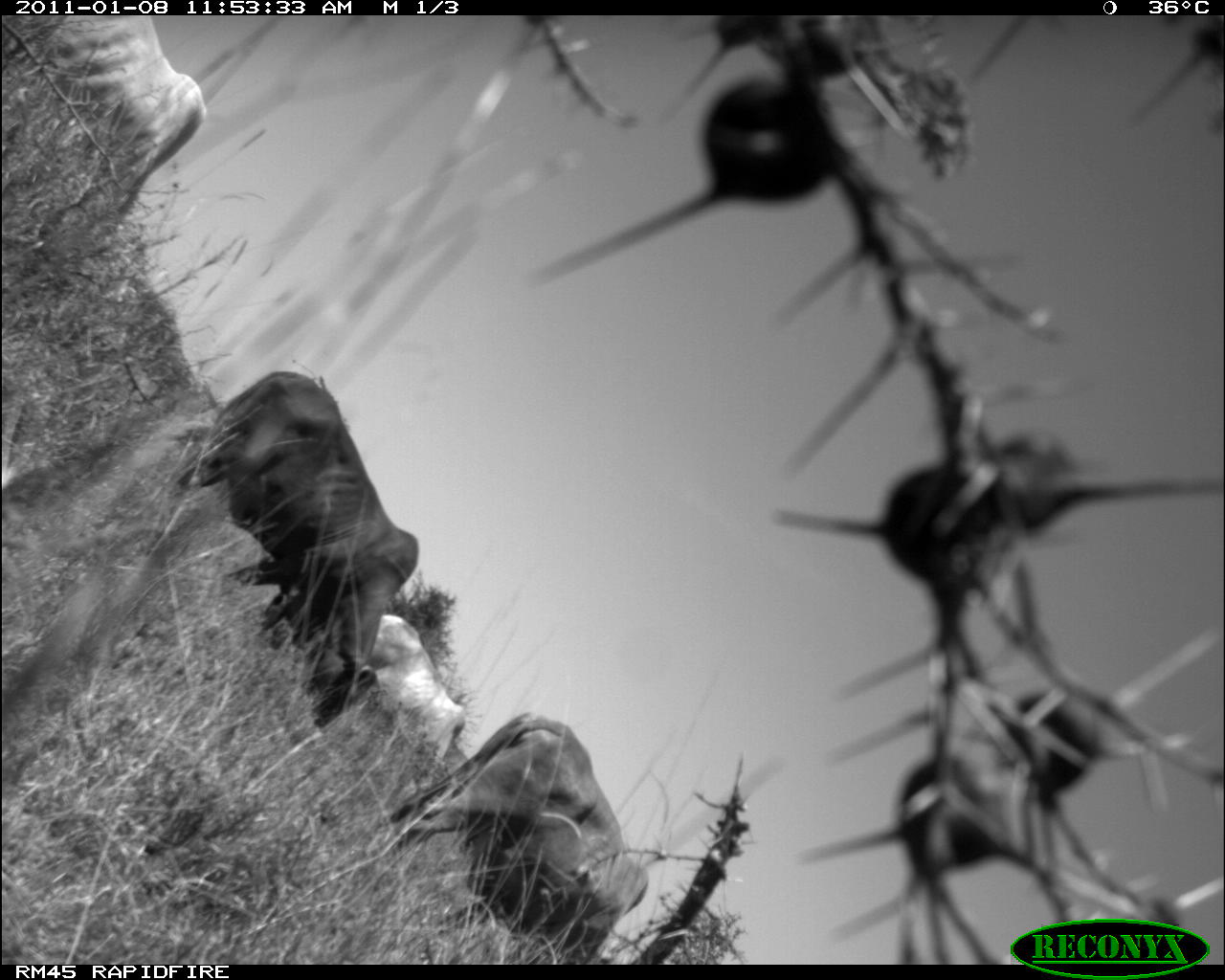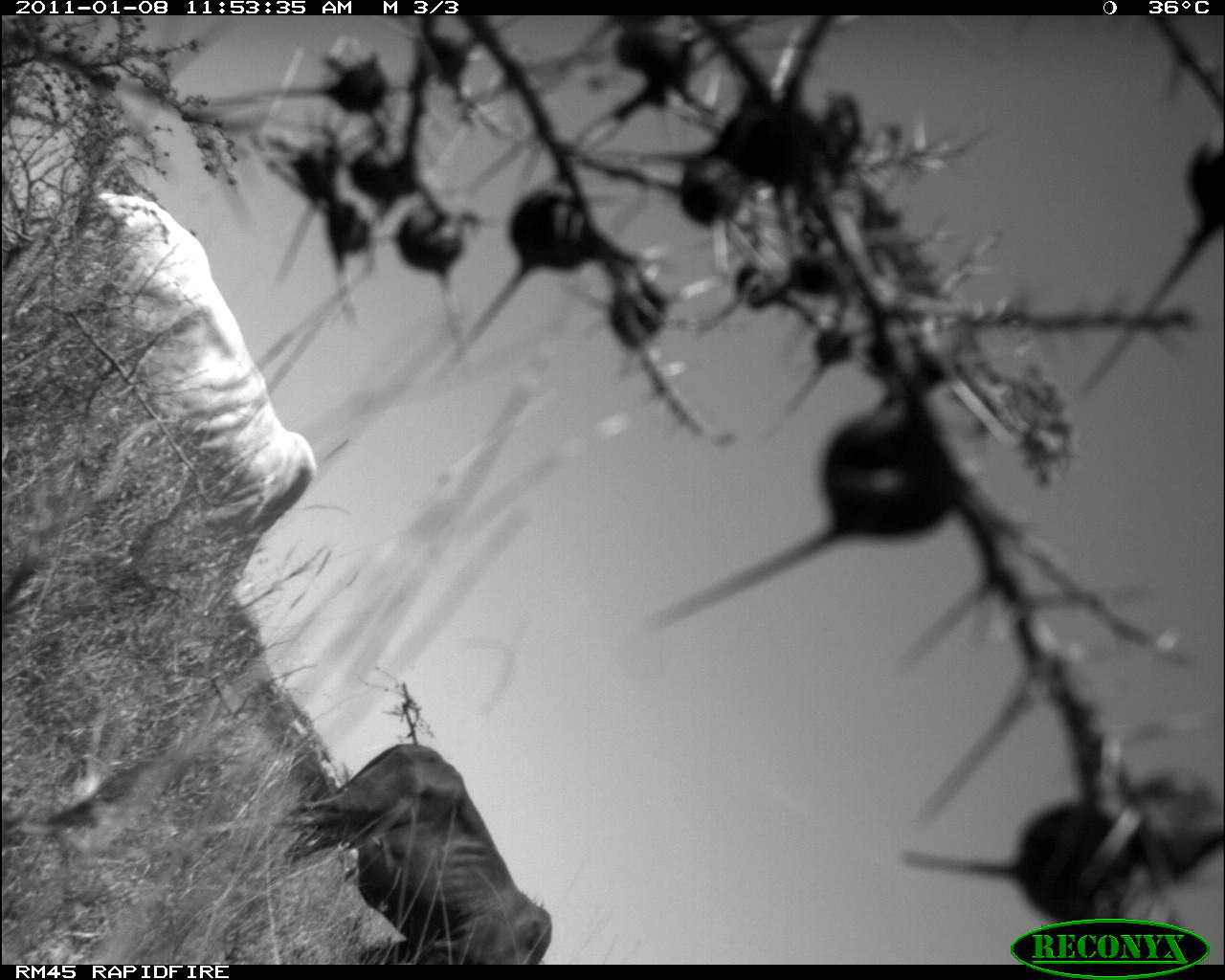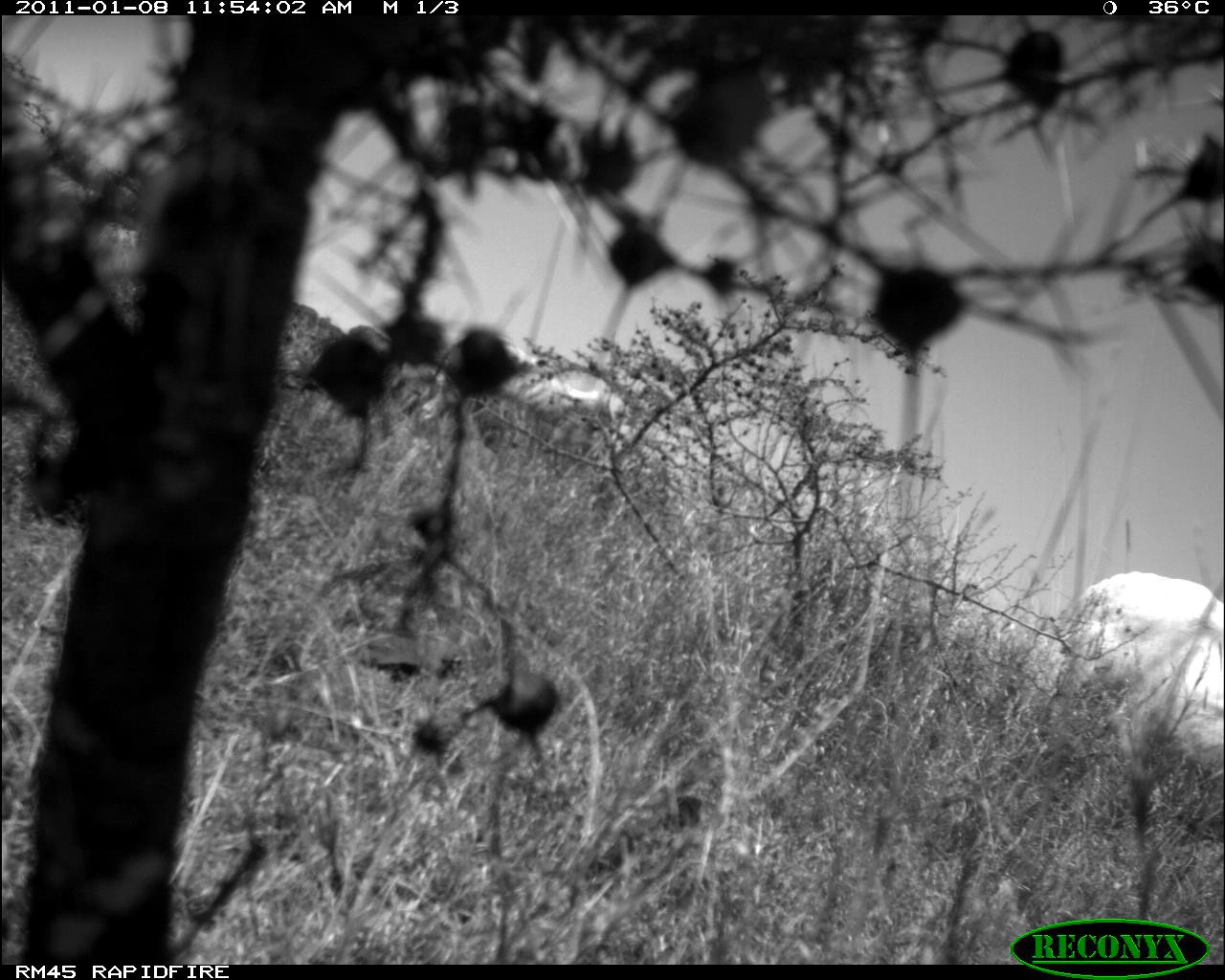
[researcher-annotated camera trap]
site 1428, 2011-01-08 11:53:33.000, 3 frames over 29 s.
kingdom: Animalia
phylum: Chordata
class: Mammalia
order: Artiodactyla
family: Bovidae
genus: Bos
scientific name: Bos taurus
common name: domestic cattle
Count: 3.